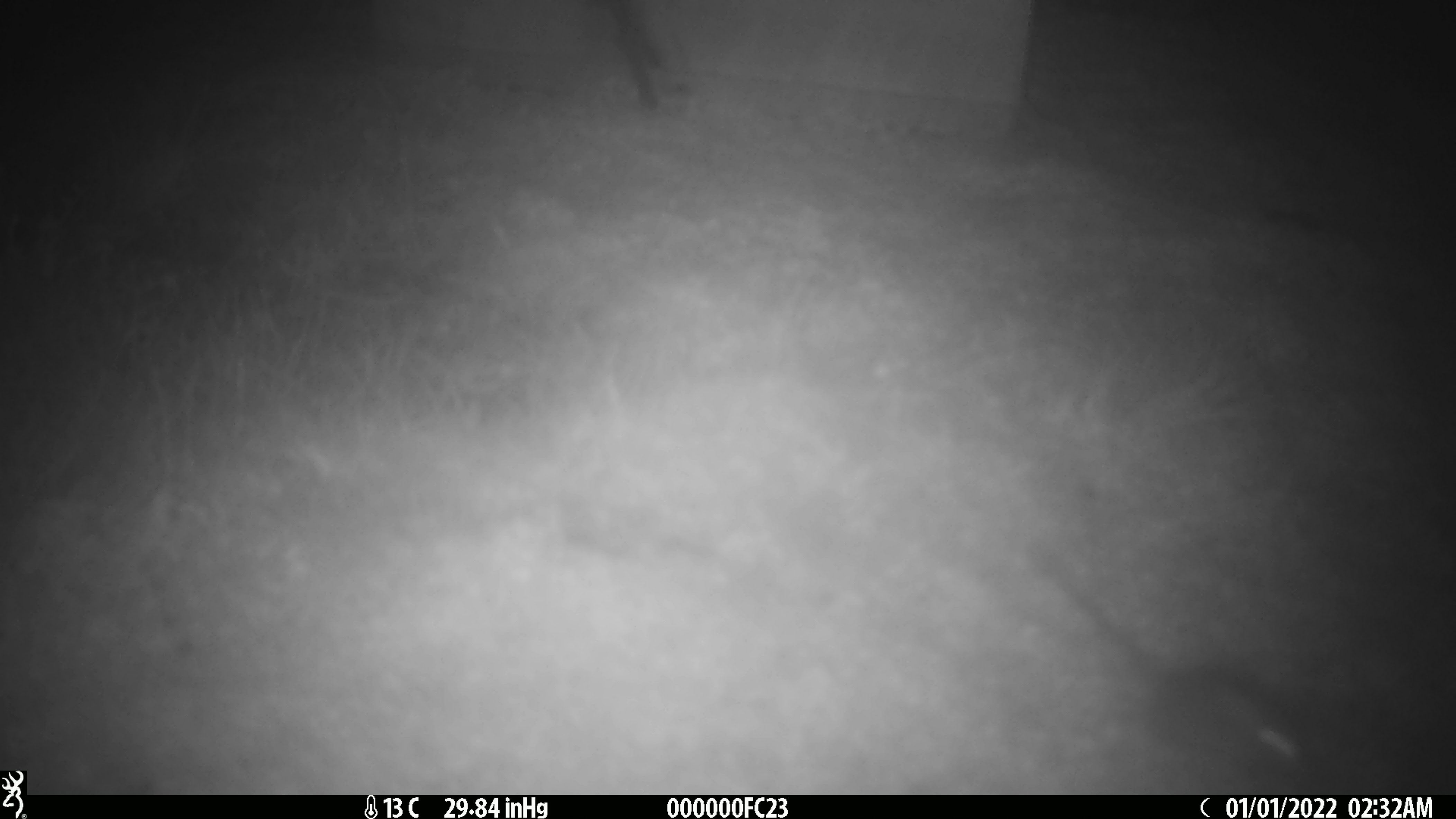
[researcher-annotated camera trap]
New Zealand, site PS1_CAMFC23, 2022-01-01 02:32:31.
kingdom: Animalia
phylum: Chordata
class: Mammalia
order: Rodentia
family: Muridae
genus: Mus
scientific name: Mus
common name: mouse